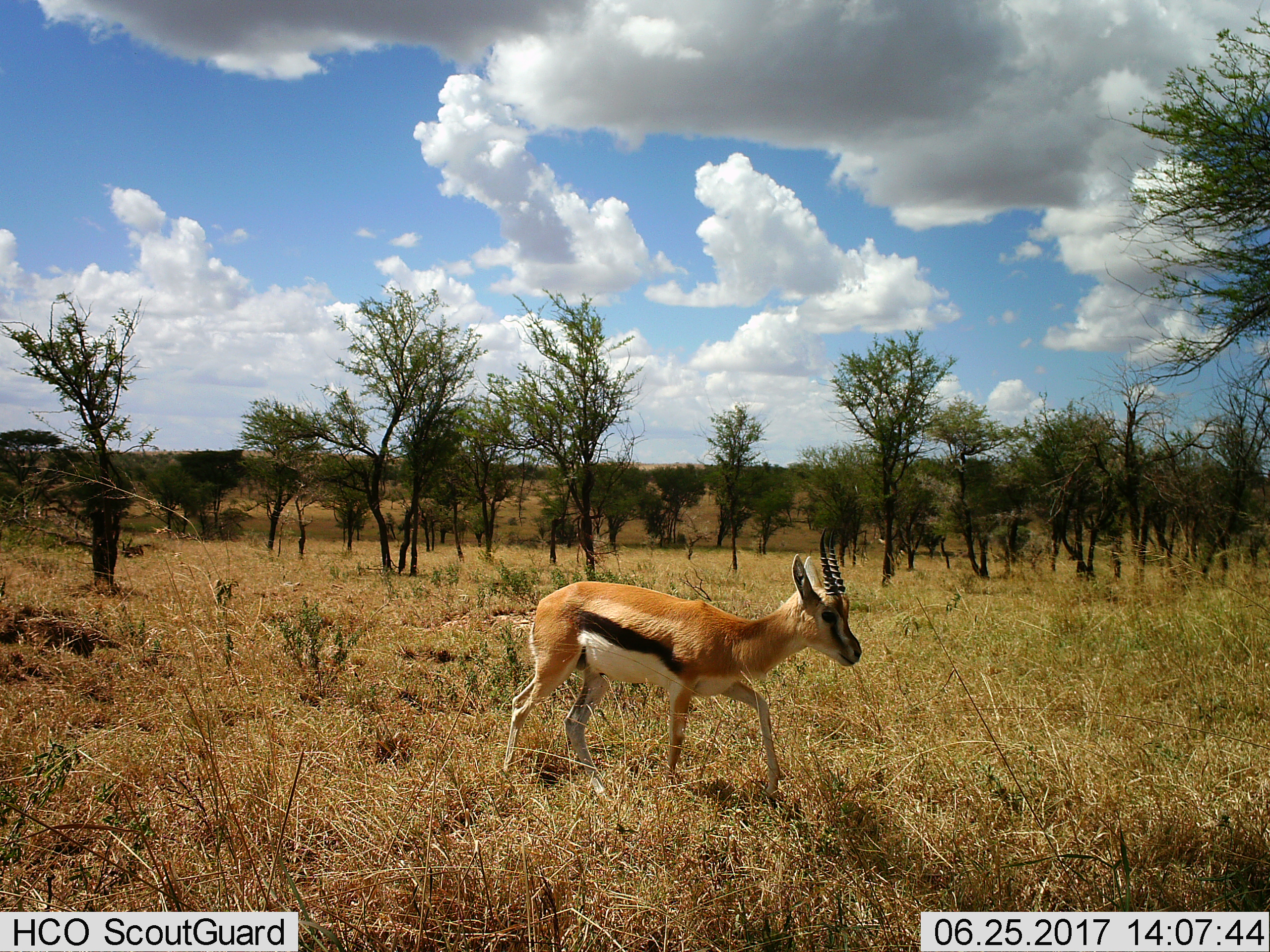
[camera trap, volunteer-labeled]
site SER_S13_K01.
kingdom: Animalia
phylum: Chordata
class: Mammalia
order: Artiodactyla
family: Bovidae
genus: Eudorcas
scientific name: Eudorcas thomsonii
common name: thomson's gazelle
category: gazellethomsons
Gazellethomsons (thomson's gazelle) (Eudorcas thomsonii), count 1. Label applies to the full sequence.